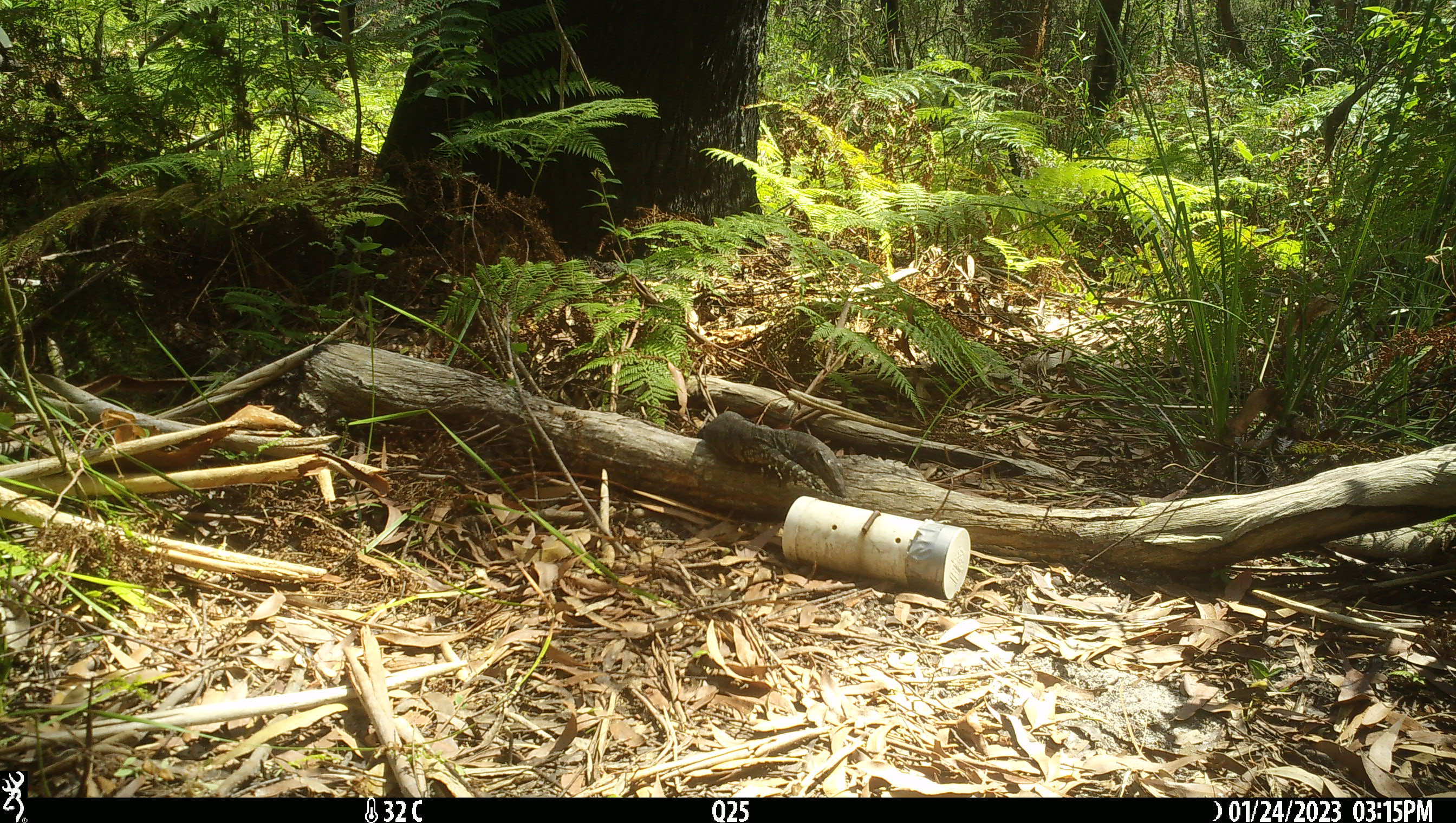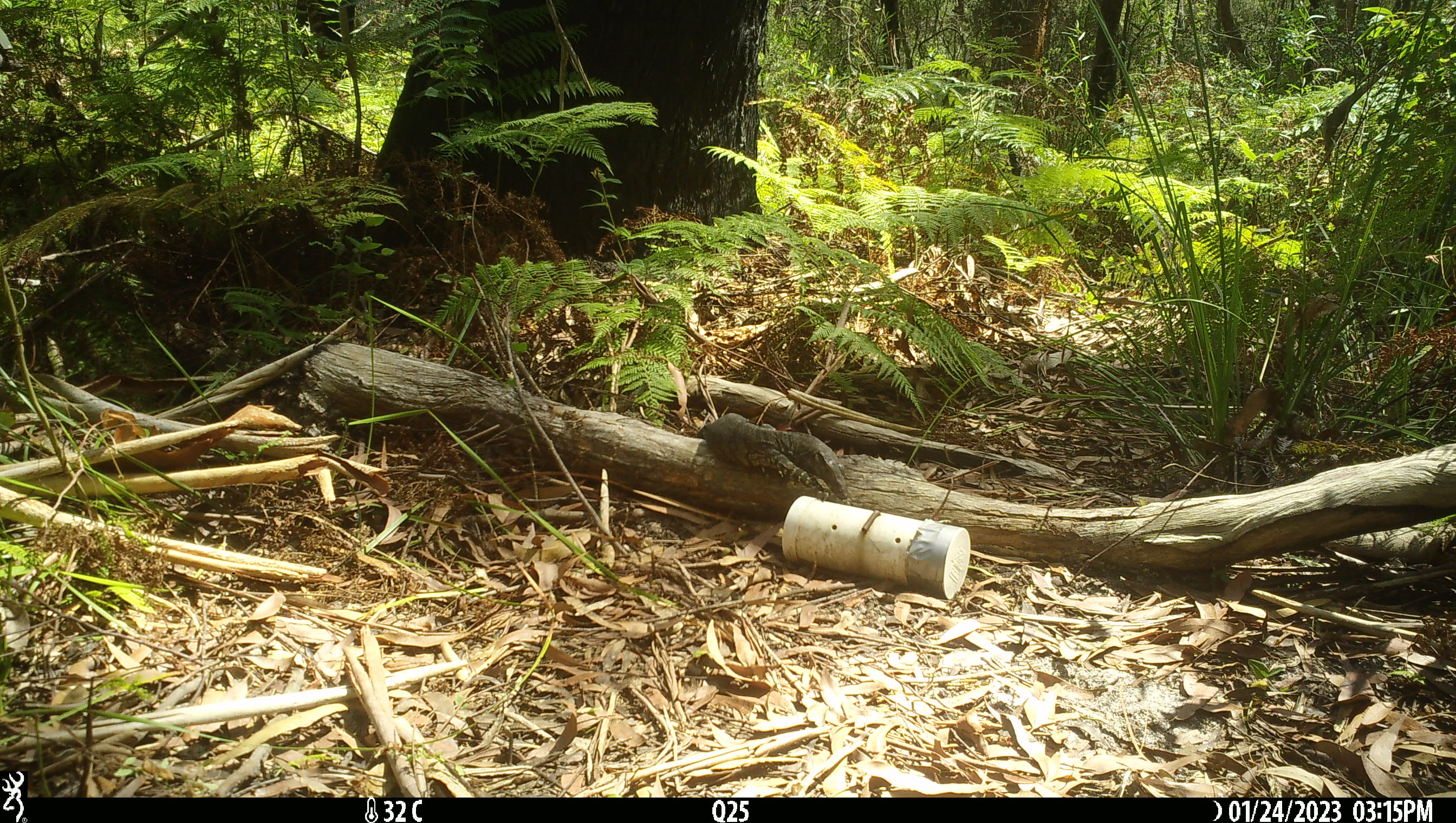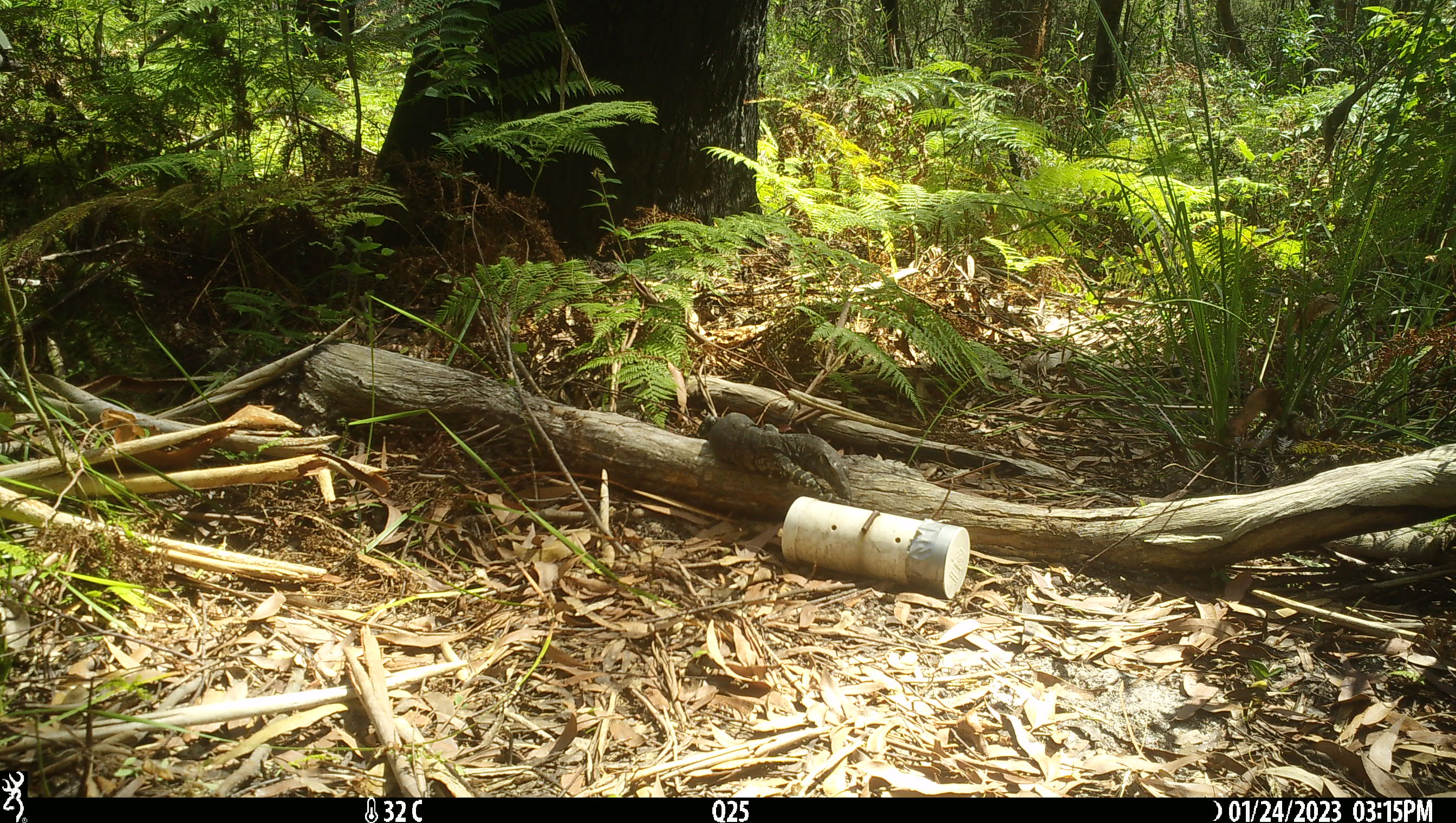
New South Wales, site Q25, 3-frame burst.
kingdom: Animalia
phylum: Chordata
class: Reptilia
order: Squamata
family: Varanidae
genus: Varanus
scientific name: Varanus varius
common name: lace monitor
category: goanna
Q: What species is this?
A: Goanna (lace monitor) (Varanus varius).